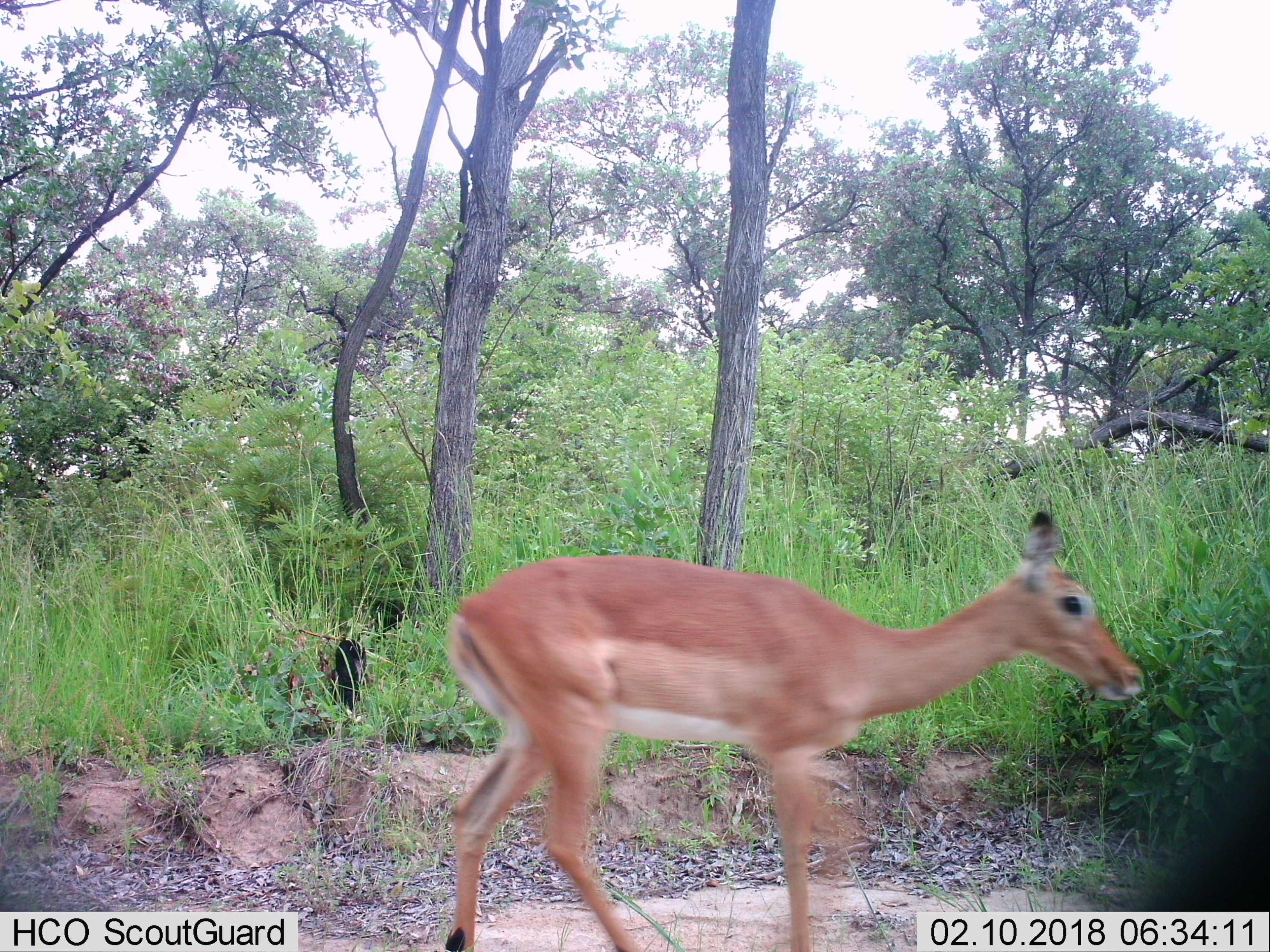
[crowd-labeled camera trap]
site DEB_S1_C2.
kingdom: Animalia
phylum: Chordata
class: Mammalia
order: Artiodactyla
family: Bovidae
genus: Aepyceros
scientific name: Aepyceros melampus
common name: impala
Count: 1.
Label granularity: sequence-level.